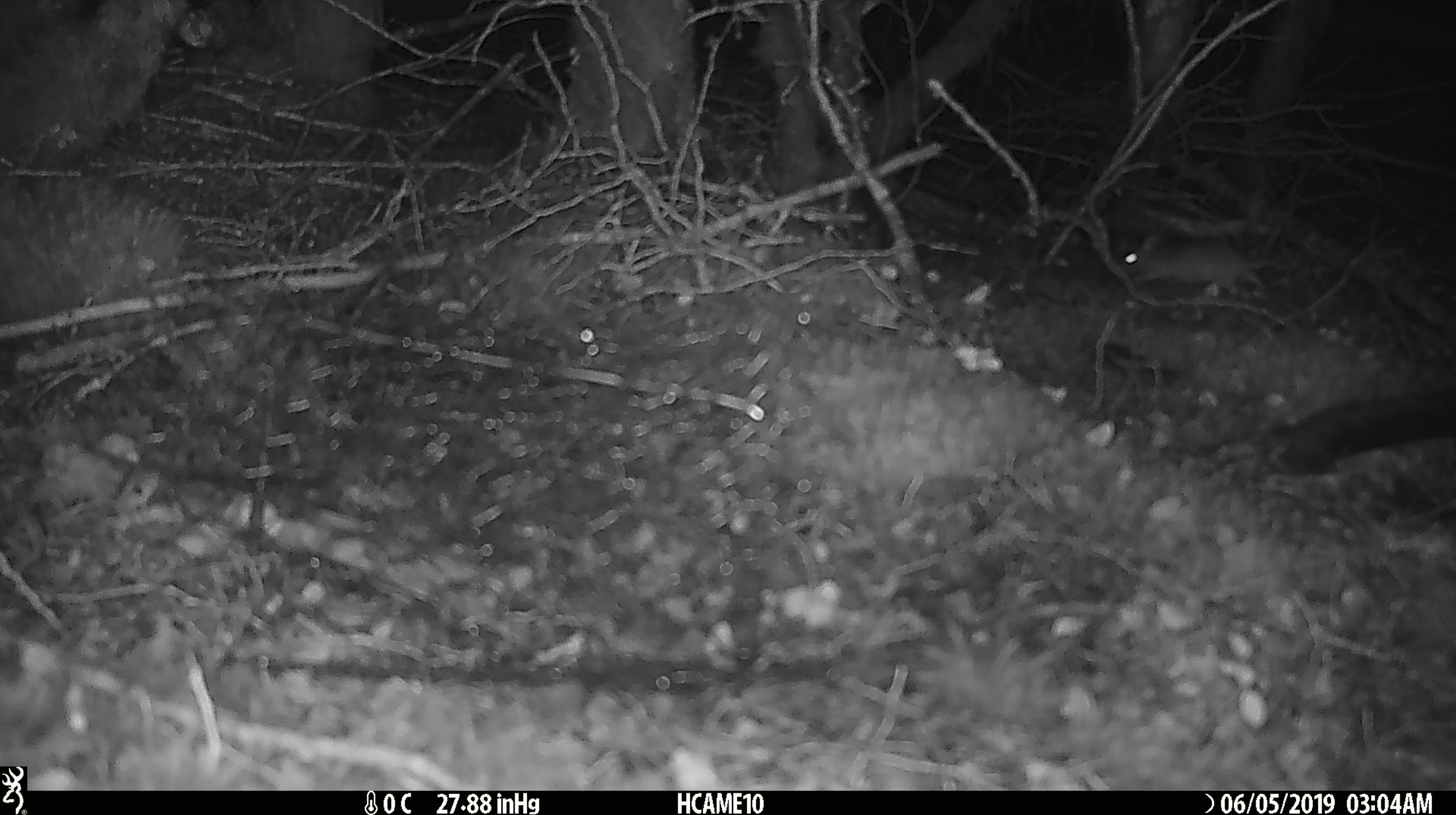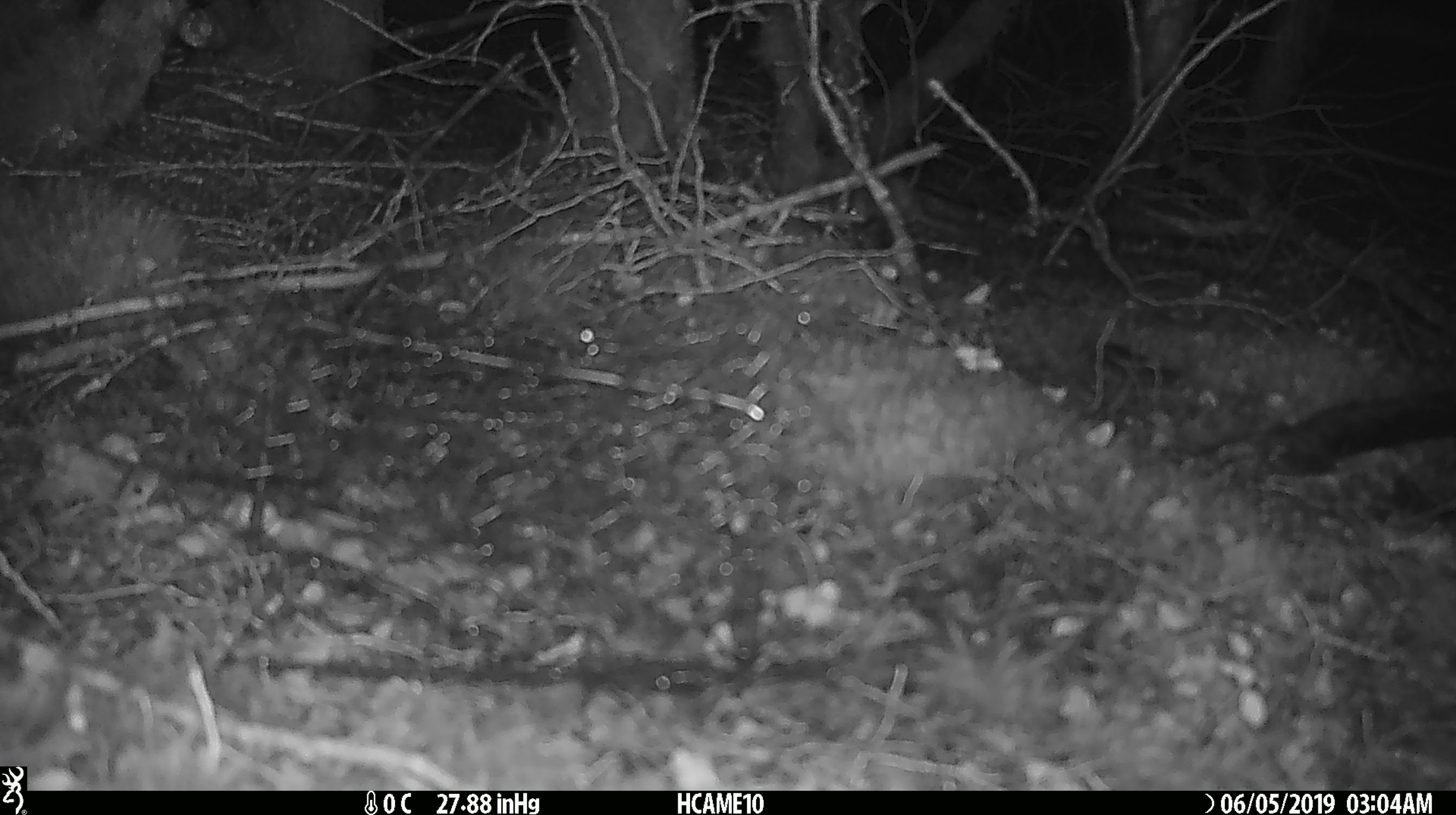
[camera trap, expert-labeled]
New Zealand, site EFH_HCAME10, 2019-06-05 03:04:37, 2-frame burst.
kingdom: Animalia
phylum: Chordata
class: Mammalia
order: Rodentia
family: Muridae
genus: Mus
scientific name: Mus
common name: mouse